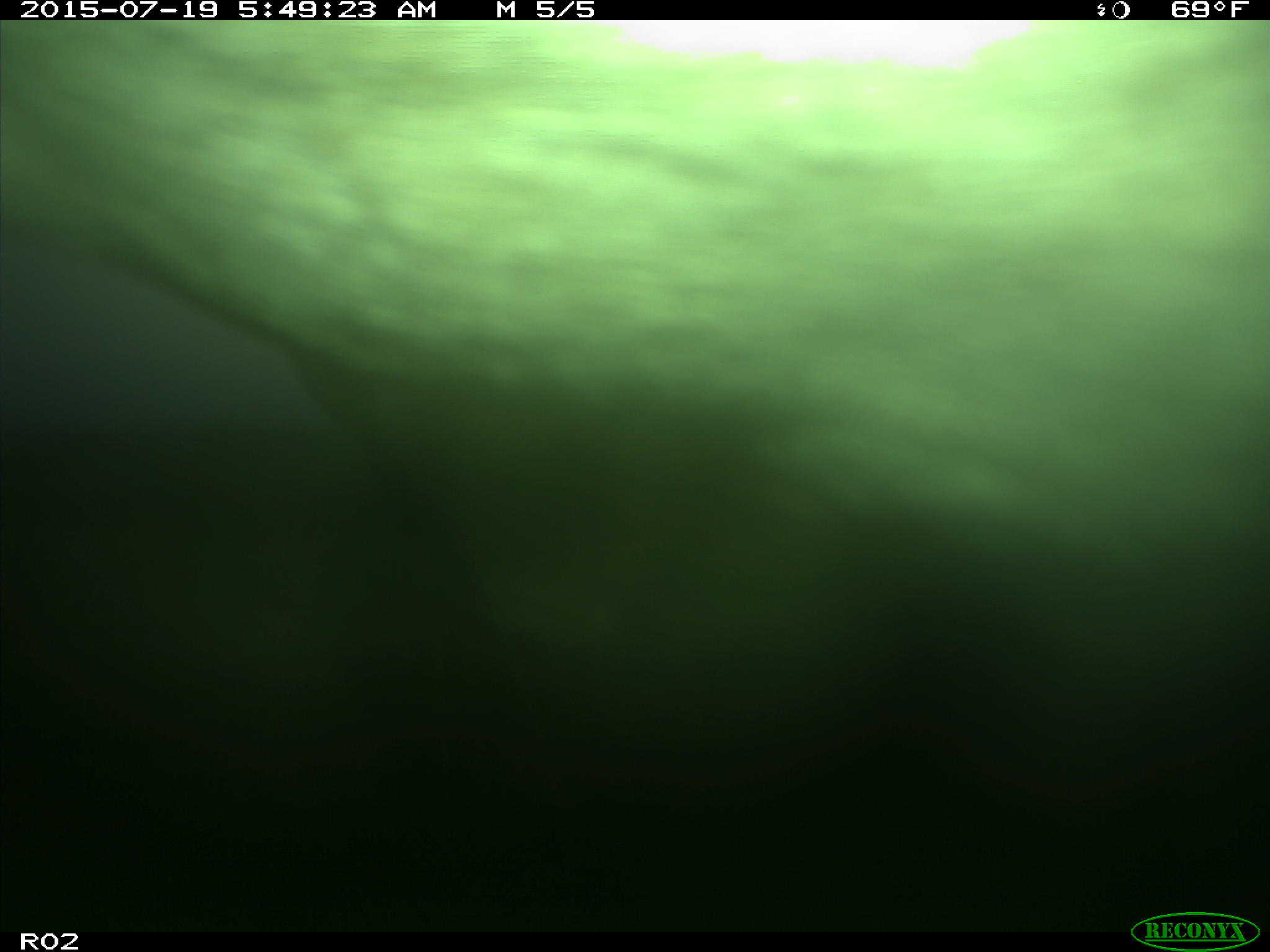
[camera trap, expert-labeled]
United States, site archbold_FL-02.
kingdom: Animalia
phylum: Chordata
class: Mammalia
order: Artiodactyla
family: Bovidae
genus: Bos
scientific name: Bos taurus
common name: domestic cow